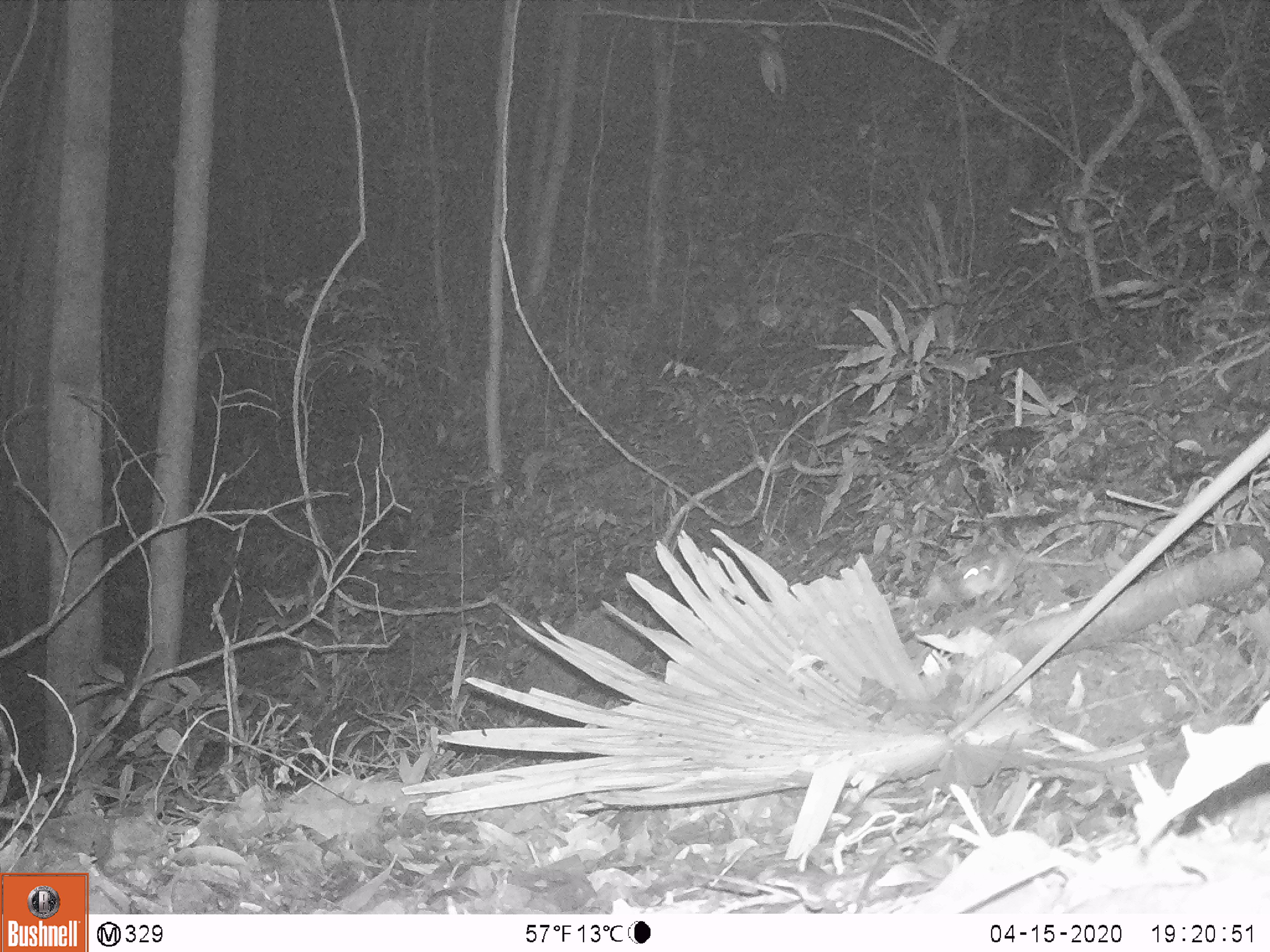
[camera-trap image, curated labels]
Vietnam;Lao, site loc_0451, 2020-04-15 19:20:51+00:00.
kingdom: Animalia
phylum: Chordata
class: Mammalia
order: Rodentia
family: Muridae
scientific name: Muridae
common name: old-world mice and rats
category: unidentified murid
Unidentified murid (old-world mice and rats) (Muridae). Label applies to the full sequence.